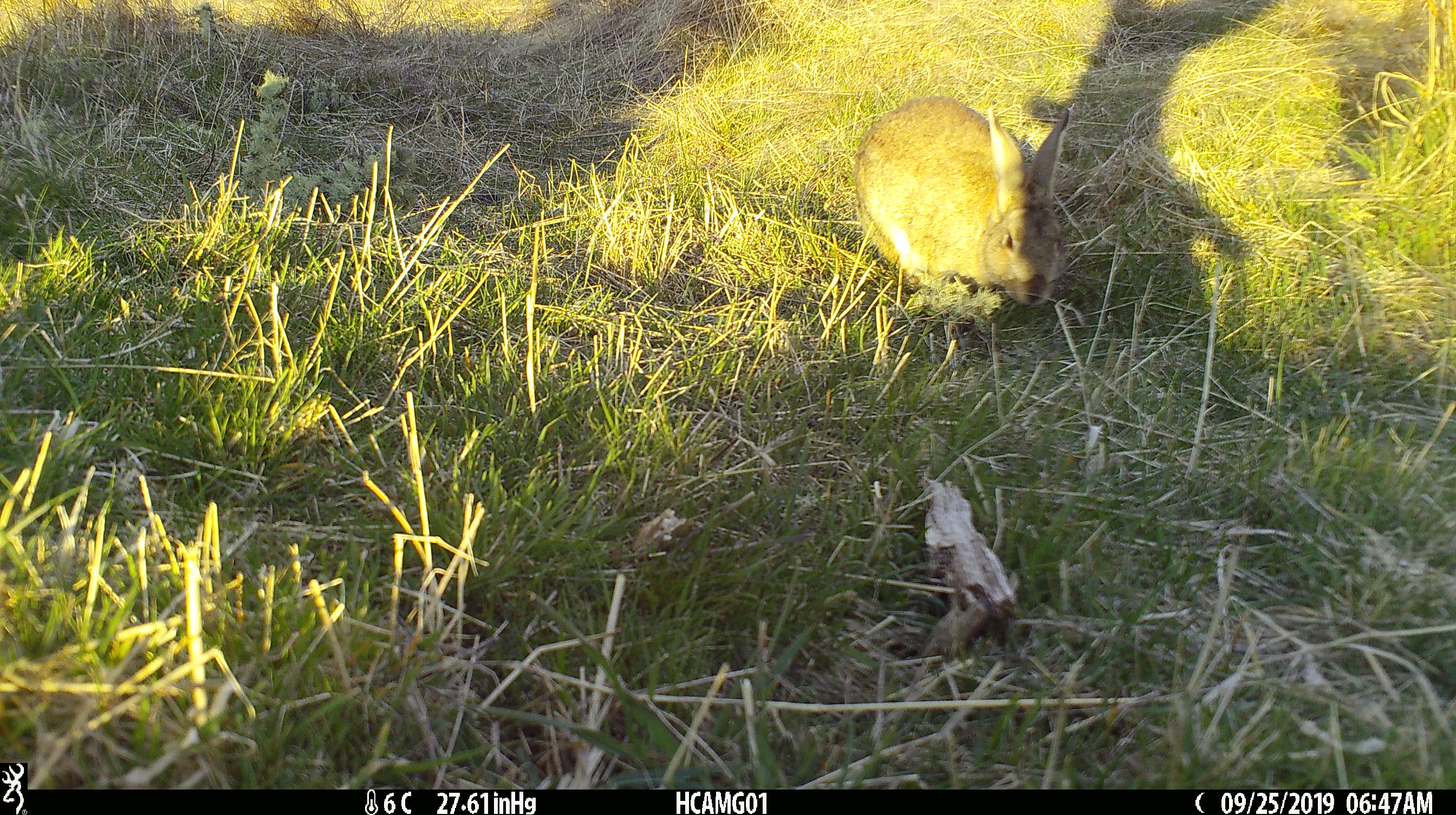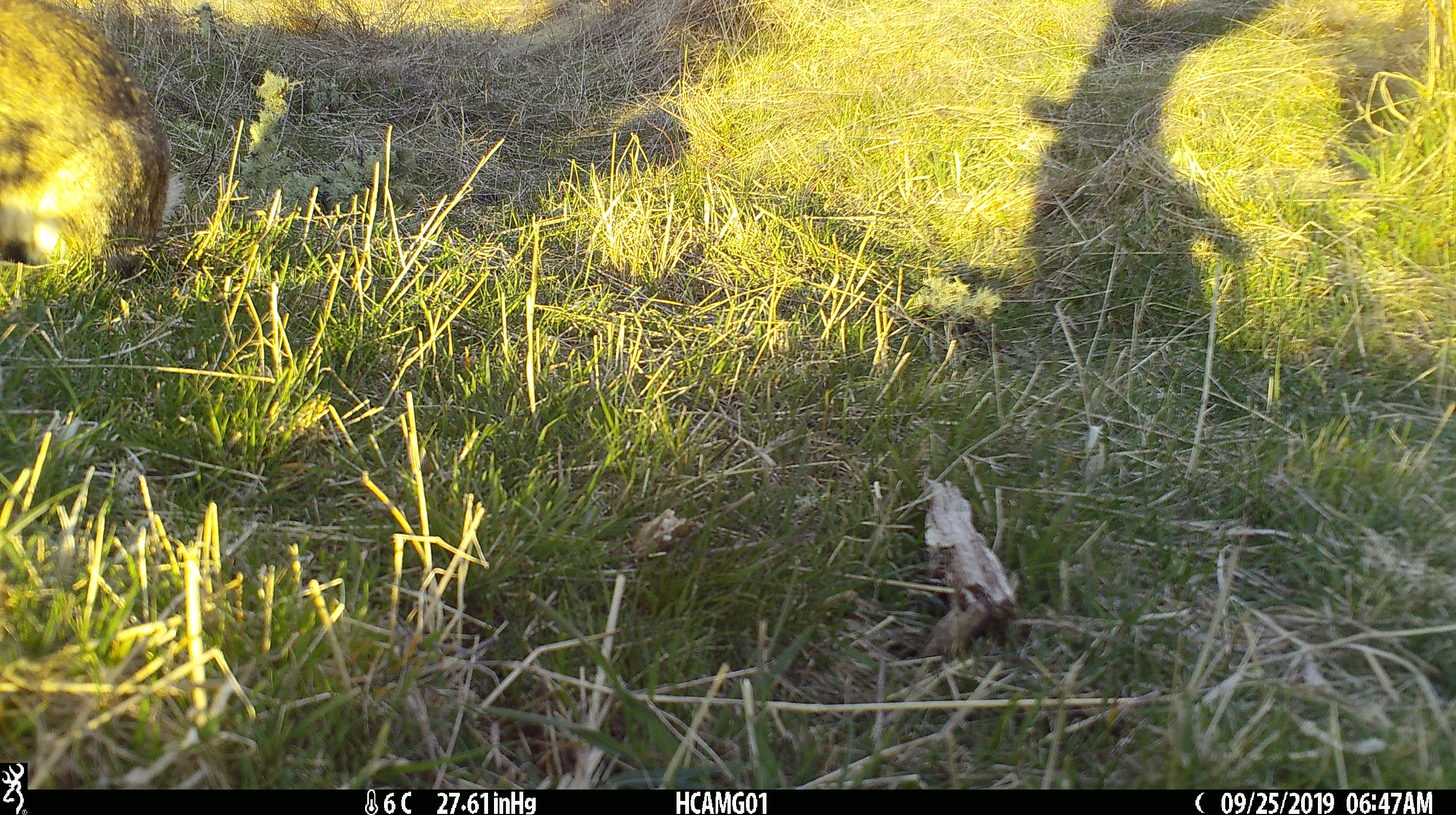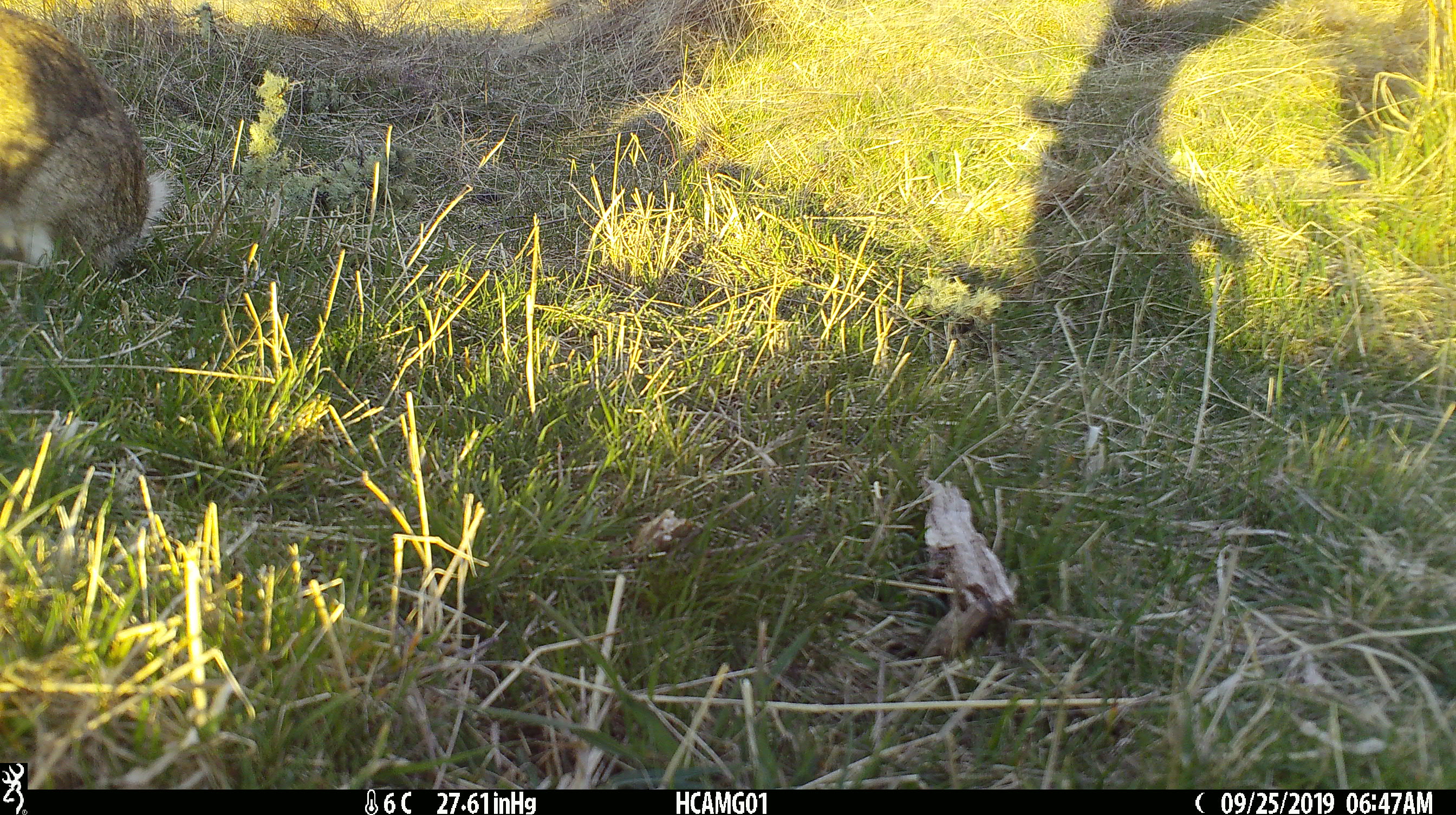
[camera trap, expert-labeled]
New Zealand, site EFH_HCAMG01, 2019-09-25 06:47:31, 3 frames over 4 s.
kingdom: Animalia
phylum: Chordata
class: Mammalia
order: Lagomorpha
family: Leporidae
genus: Oryctolagus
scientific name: Oryctolagus cuniculus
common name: european rabbit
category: rabbit